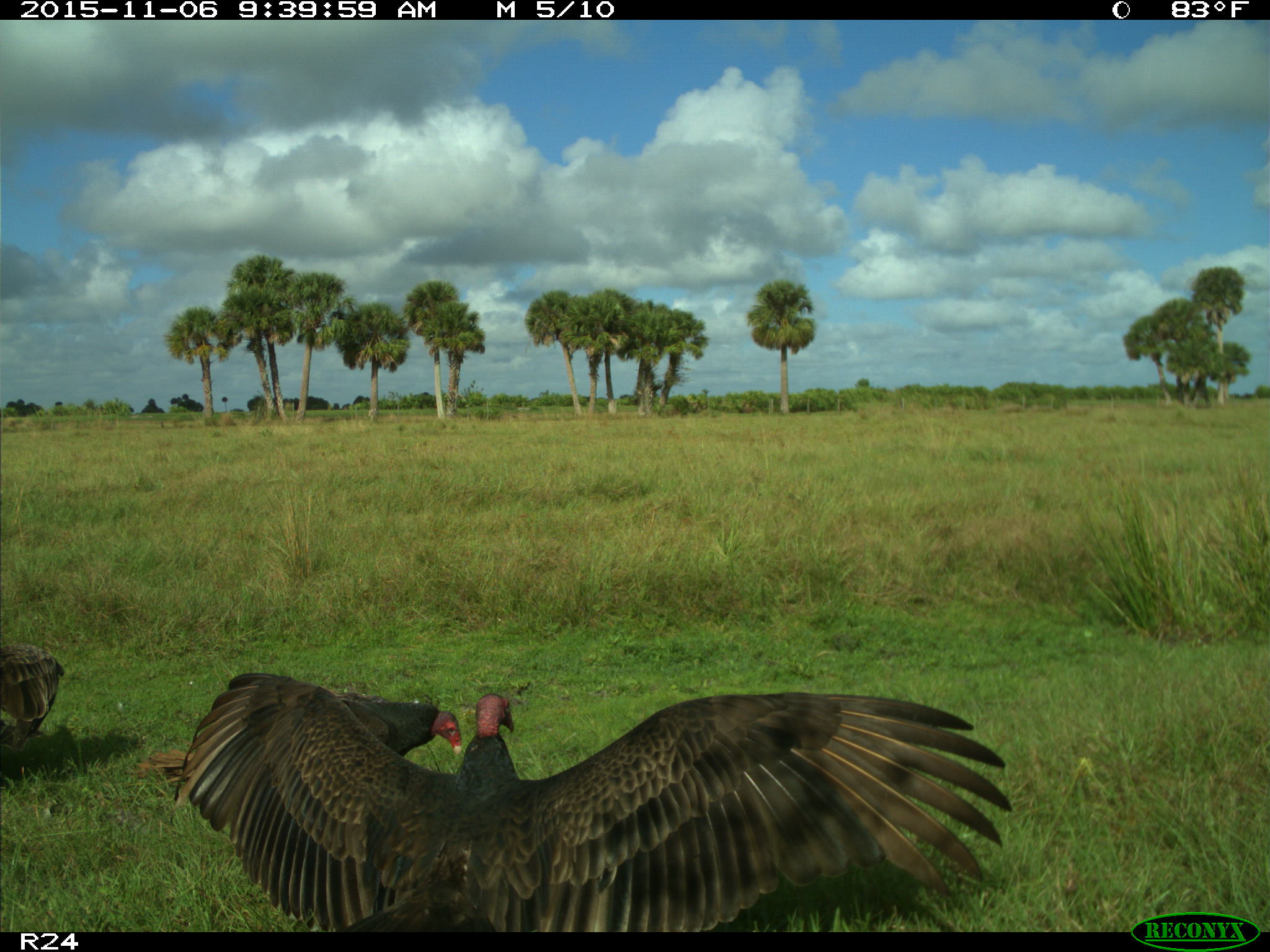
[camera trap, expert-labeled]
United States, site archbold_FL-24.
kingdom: Animalia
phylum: Chordata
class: Aves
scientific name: Aves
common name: birds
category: unidentified bird